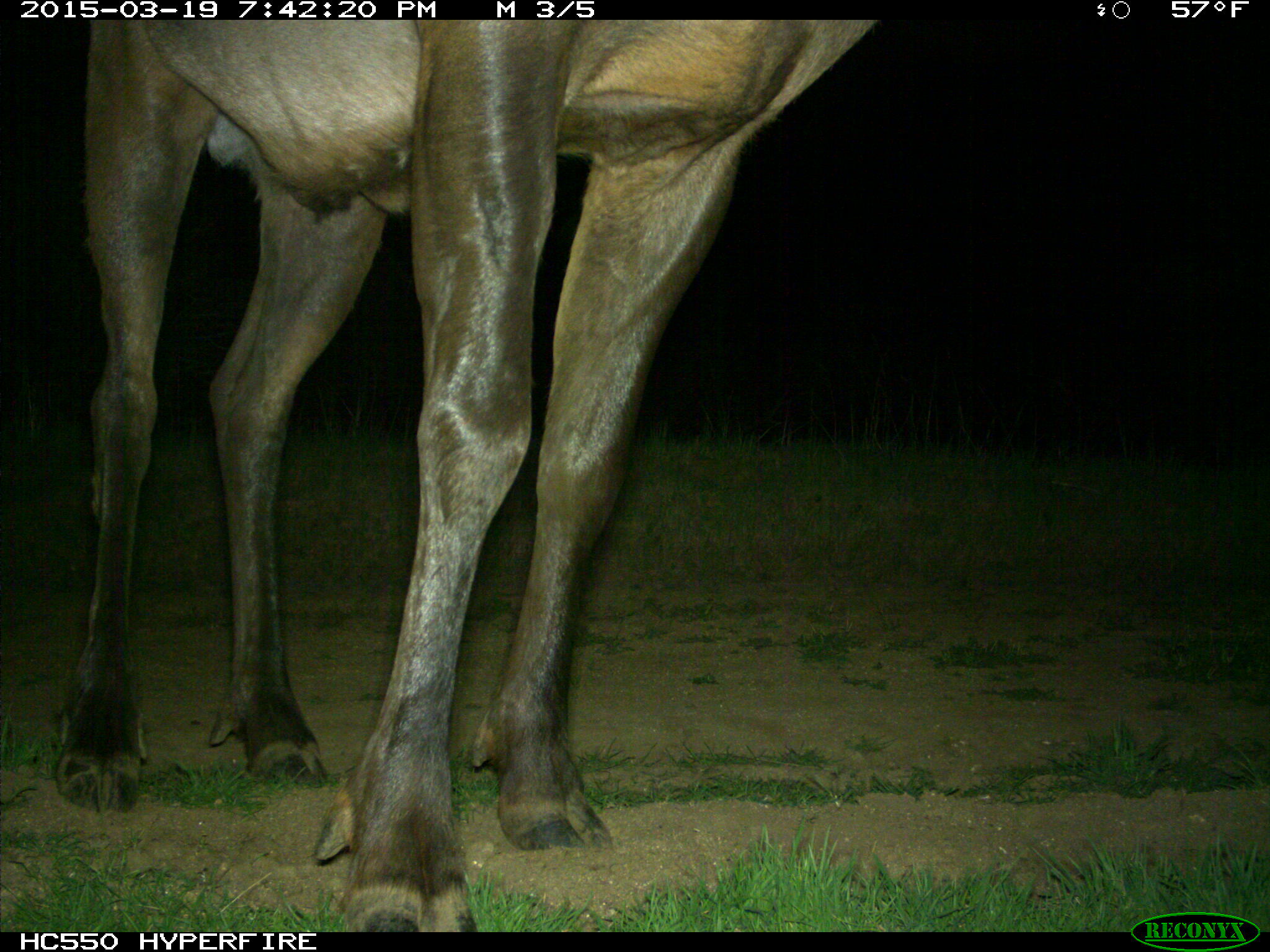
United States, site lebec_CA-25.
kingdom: Animalia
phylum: Chordata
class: Mammalia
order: Artiodactyla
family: Cervidae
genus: Cervus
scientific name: Cervus canadensis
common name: elk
Cervus canadensis (elk).